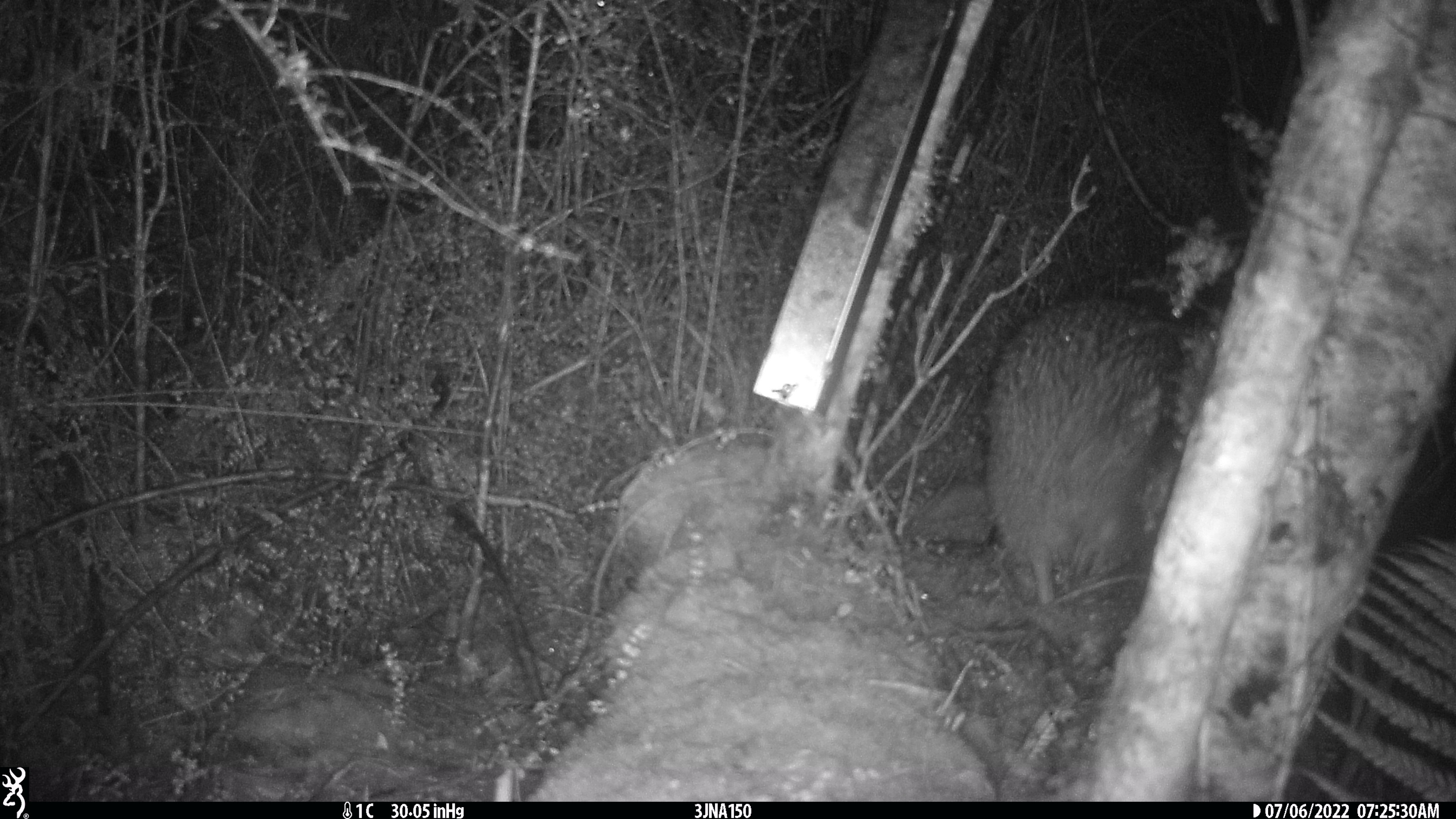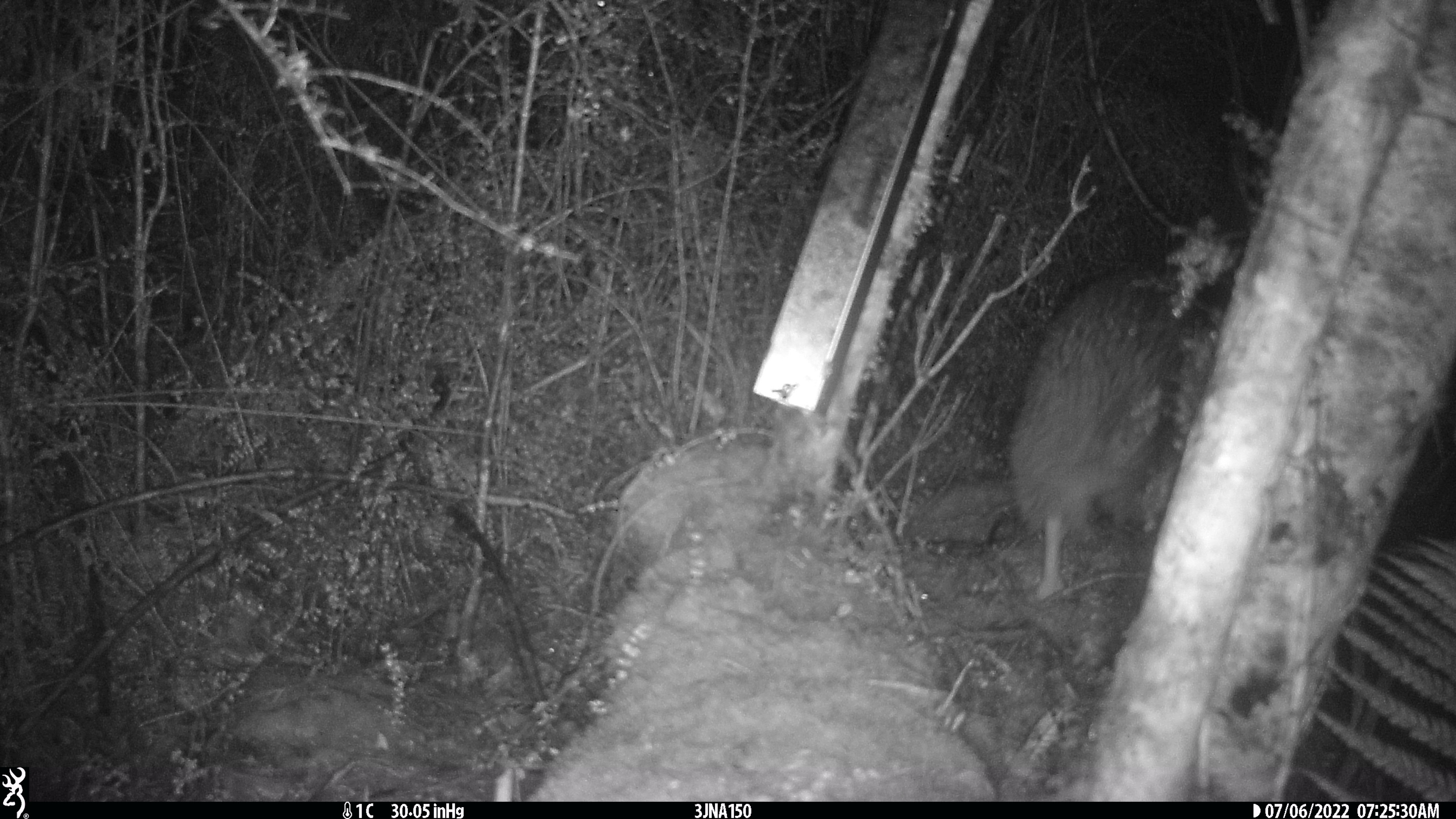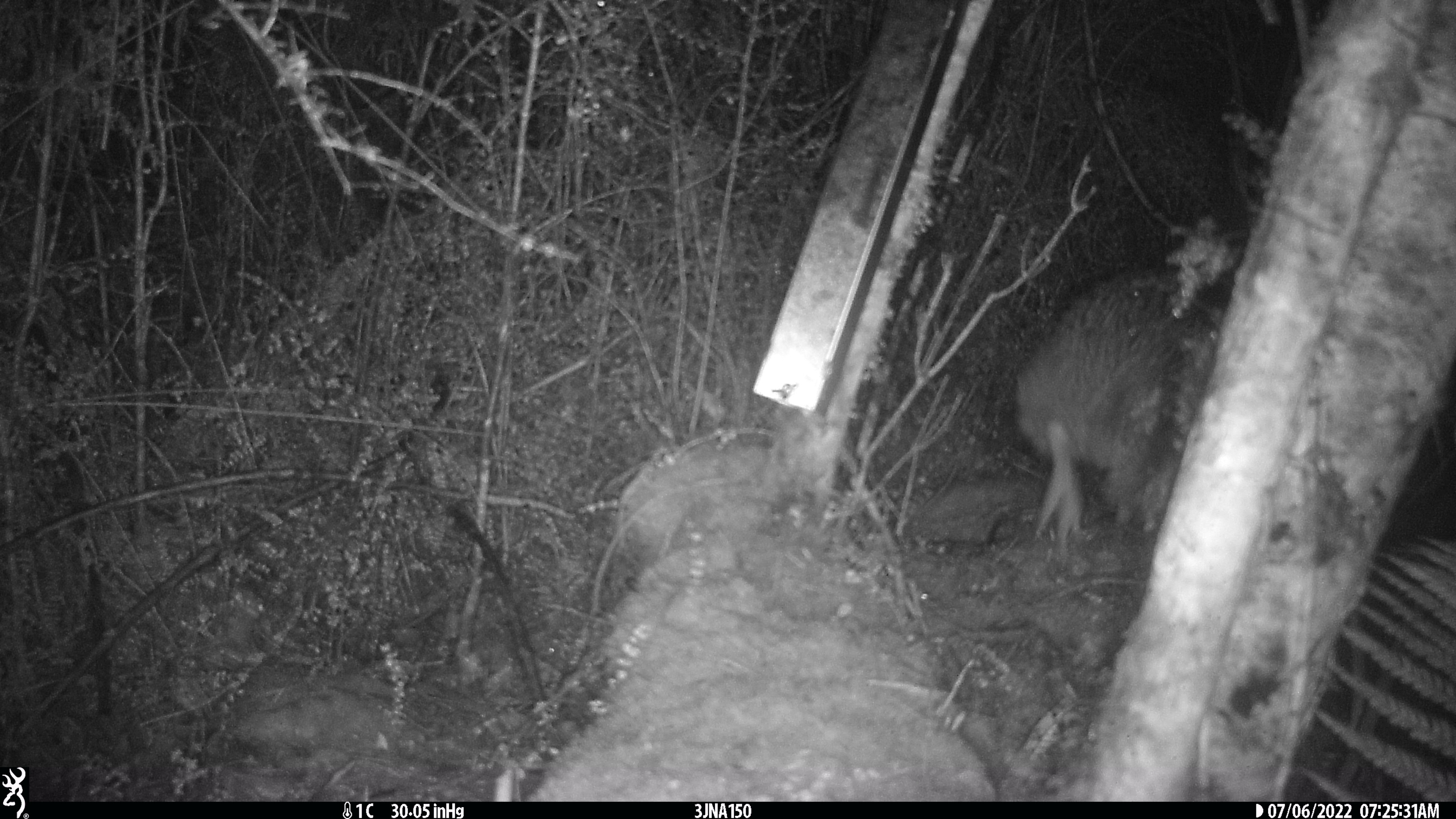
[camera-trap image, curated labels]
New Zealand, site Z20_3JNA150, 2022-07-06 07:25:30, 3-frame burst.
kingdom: Animalia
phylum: Chordata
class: Aves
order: Apterygiformes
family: Apterygidae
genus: Apteryx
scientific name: Apteryx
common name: kiwi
Kiwi (Apteryx).